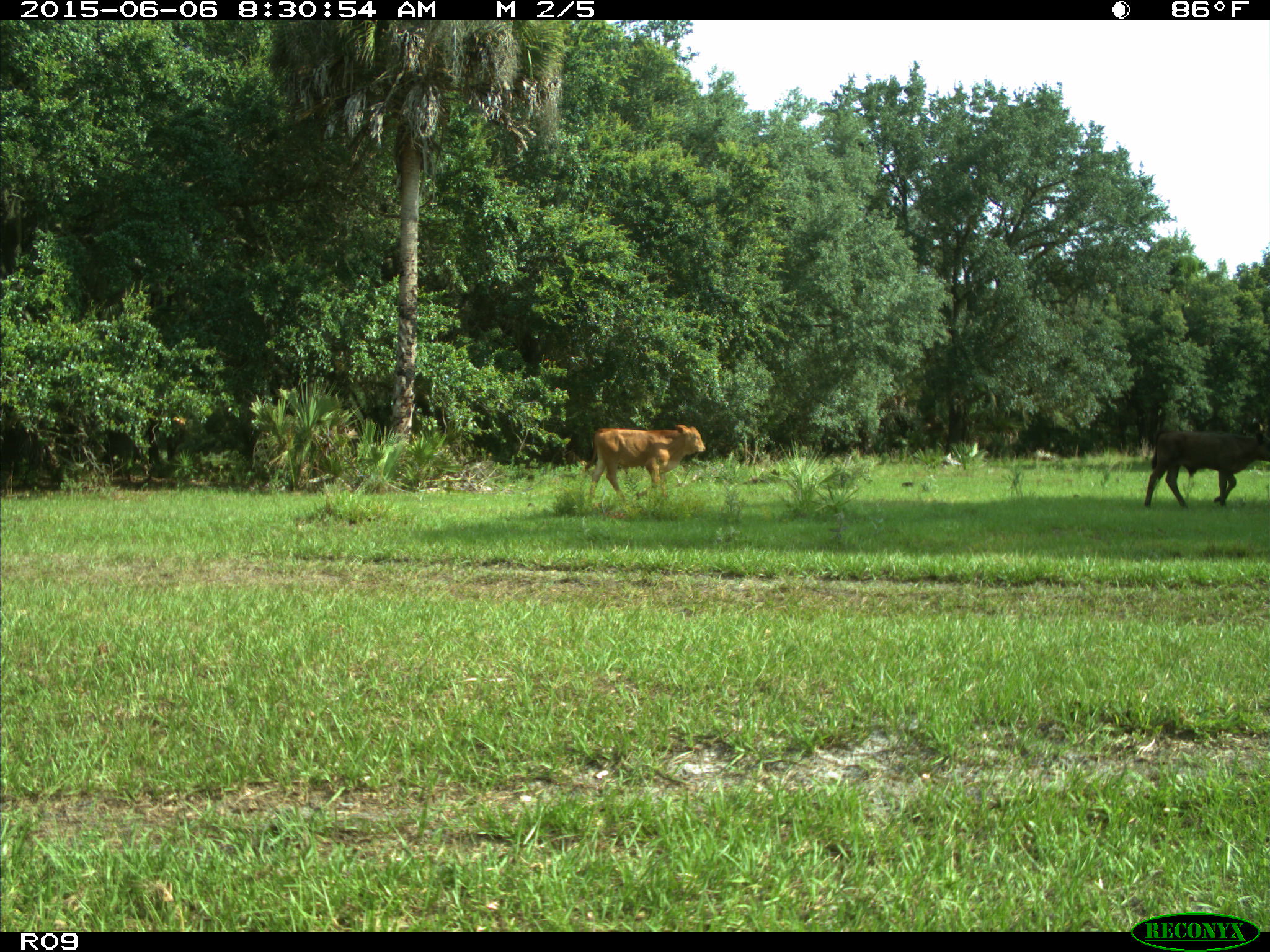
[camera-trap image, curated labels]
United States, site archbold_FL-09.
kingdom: Animalia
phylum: Chordata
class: Mammalia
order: Artiodactyla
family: Bovidae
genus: Bos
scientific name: Bos taurus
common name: domestic cow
Bos taurus (domestic cow).